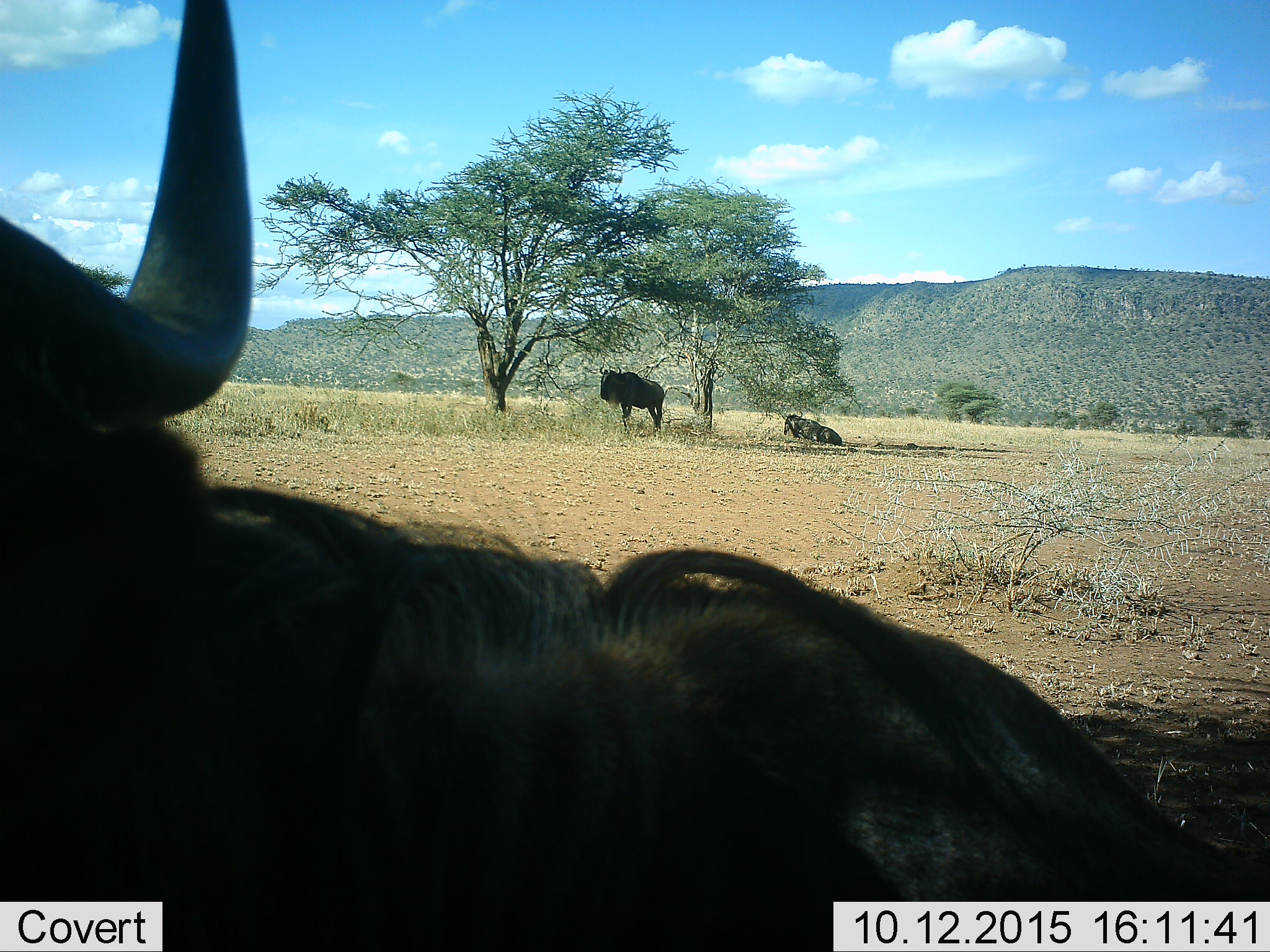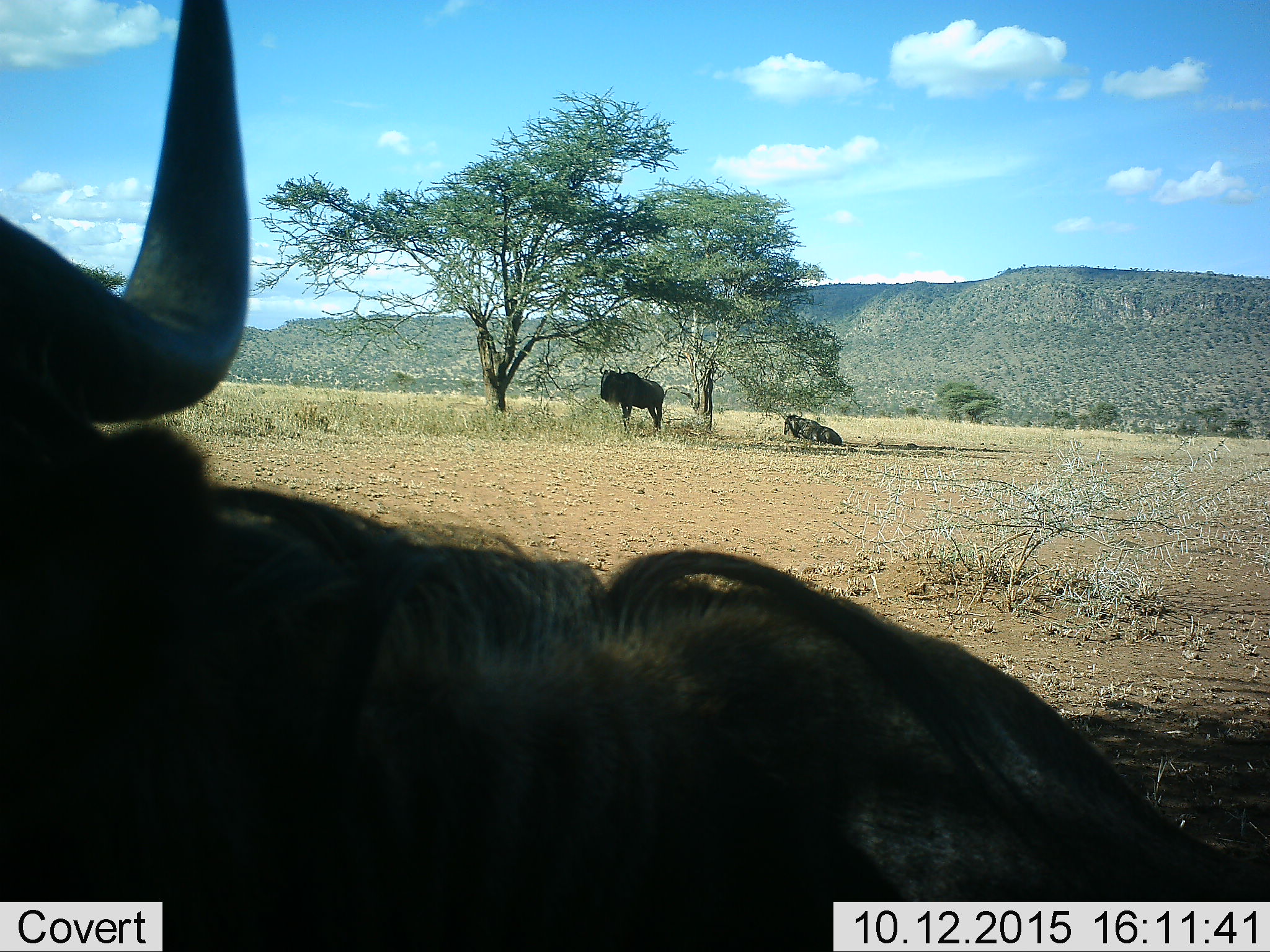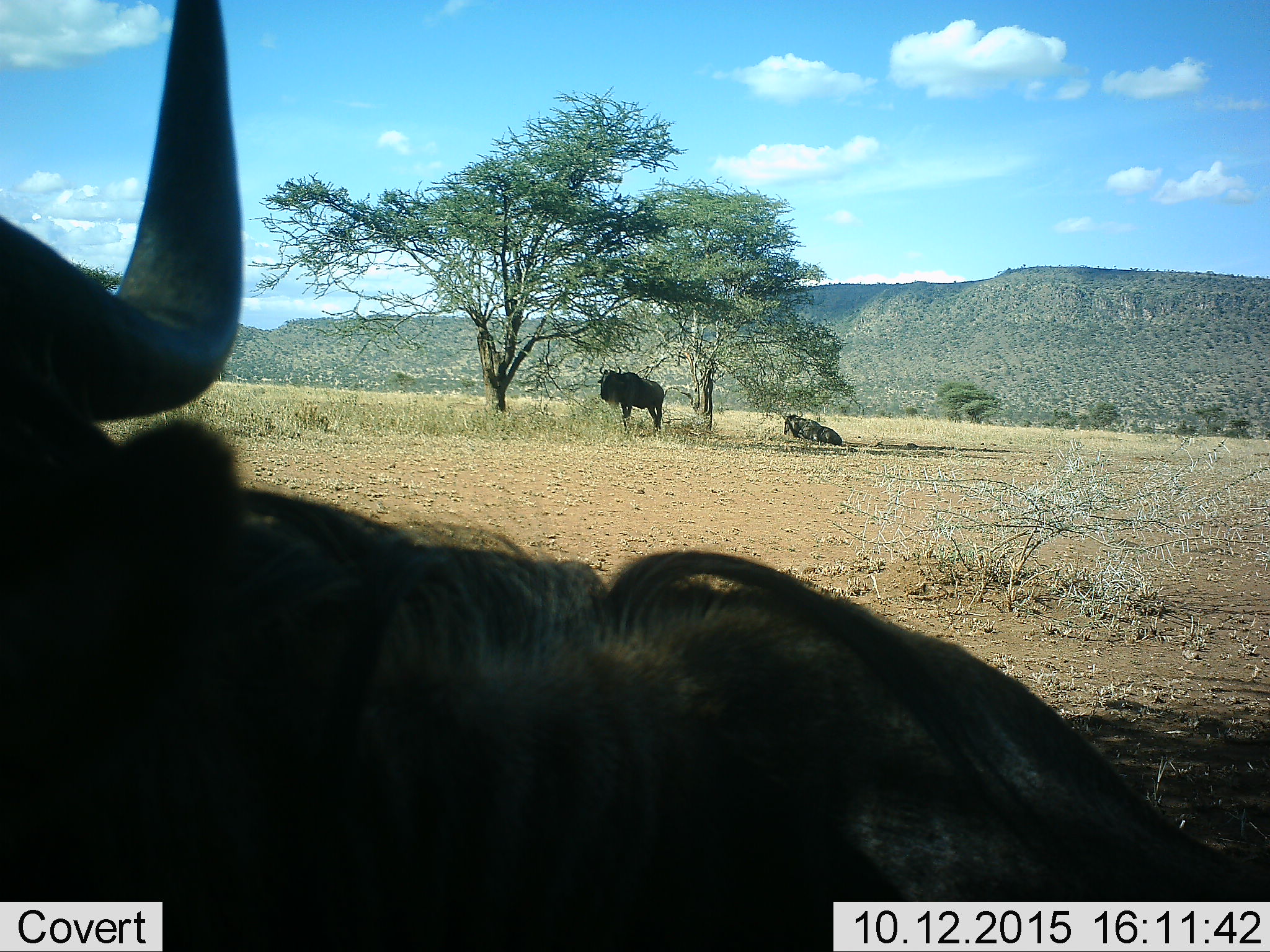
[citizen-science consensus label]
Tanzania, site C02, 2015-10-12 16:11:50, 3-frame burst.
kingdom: Animalia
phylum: Chordata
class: Mammalia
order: Artiodactyla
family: Bovidae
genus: Connochaetes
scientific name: Connochaetes taurinus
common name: blue wildebeest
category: wildebeest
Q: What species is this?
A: Wildebeest (blue wildebeest) (Connochaetes taurinus).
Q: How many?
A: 3.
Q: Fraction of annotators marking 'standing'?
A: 87%.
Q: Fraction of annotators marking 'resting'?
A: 87%.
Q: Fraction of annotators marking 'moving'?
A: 0%.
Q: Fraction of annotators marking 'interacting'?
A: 7%.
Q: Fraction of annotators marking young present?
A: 0%.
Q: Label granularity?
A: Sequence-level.